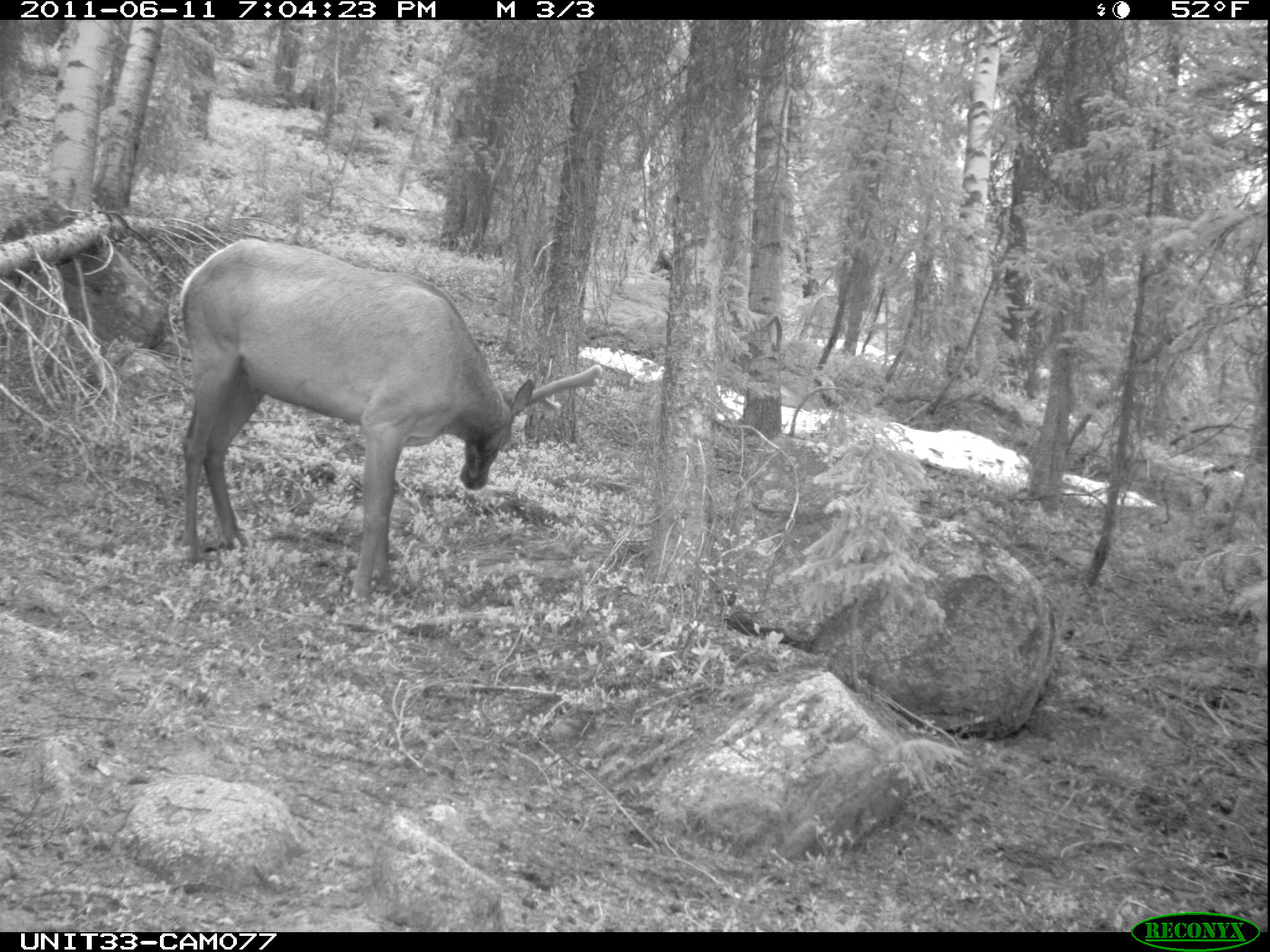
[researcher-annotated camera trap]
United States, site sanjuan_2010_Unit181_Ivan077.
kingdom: Animalia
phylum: Chordata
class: Mammalia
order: Artiodactyla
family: Cervidae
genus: Cervus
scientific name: Cervus elaphus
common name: red deer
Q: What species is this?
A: Cervus elaphus (red deer).